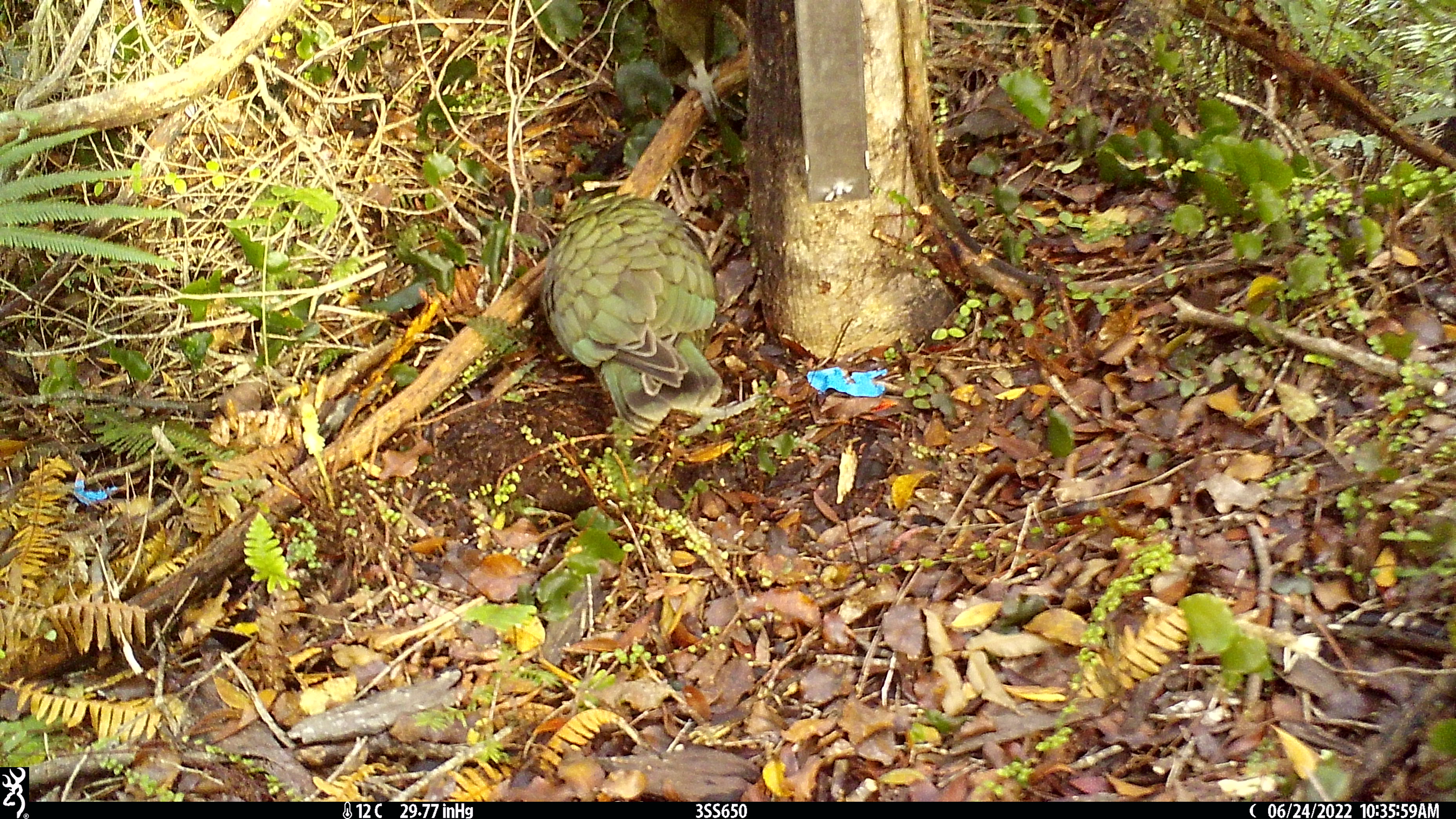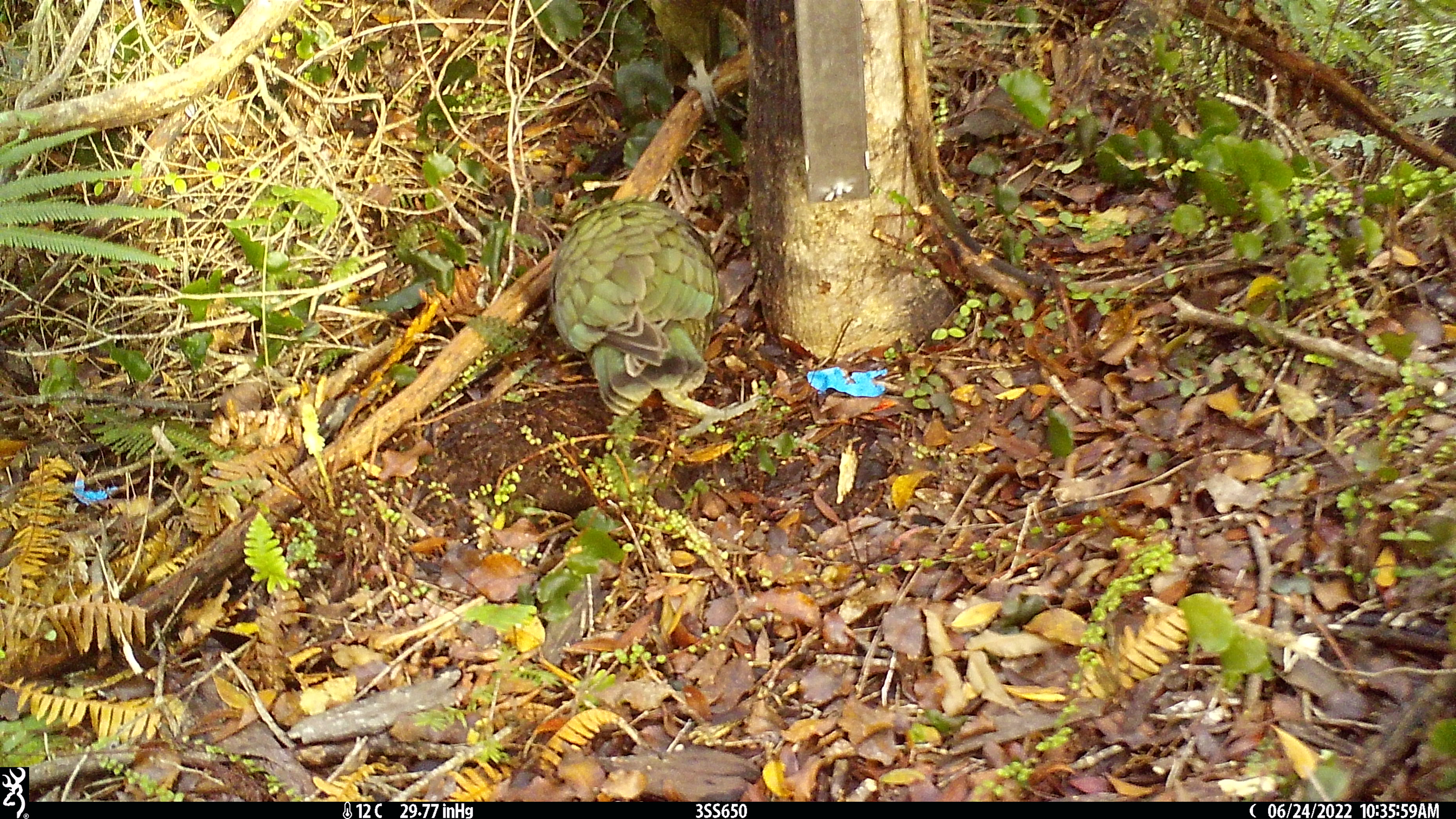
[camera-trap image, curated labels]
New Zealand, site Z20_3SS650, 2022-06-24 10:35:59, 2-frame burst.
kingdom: Animalia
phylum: Chordata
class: Aves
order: Psittaciformes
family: Strigopidae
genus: Nestor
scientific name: Nestor notabilis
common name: kea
Kea (Nestor notabilis).